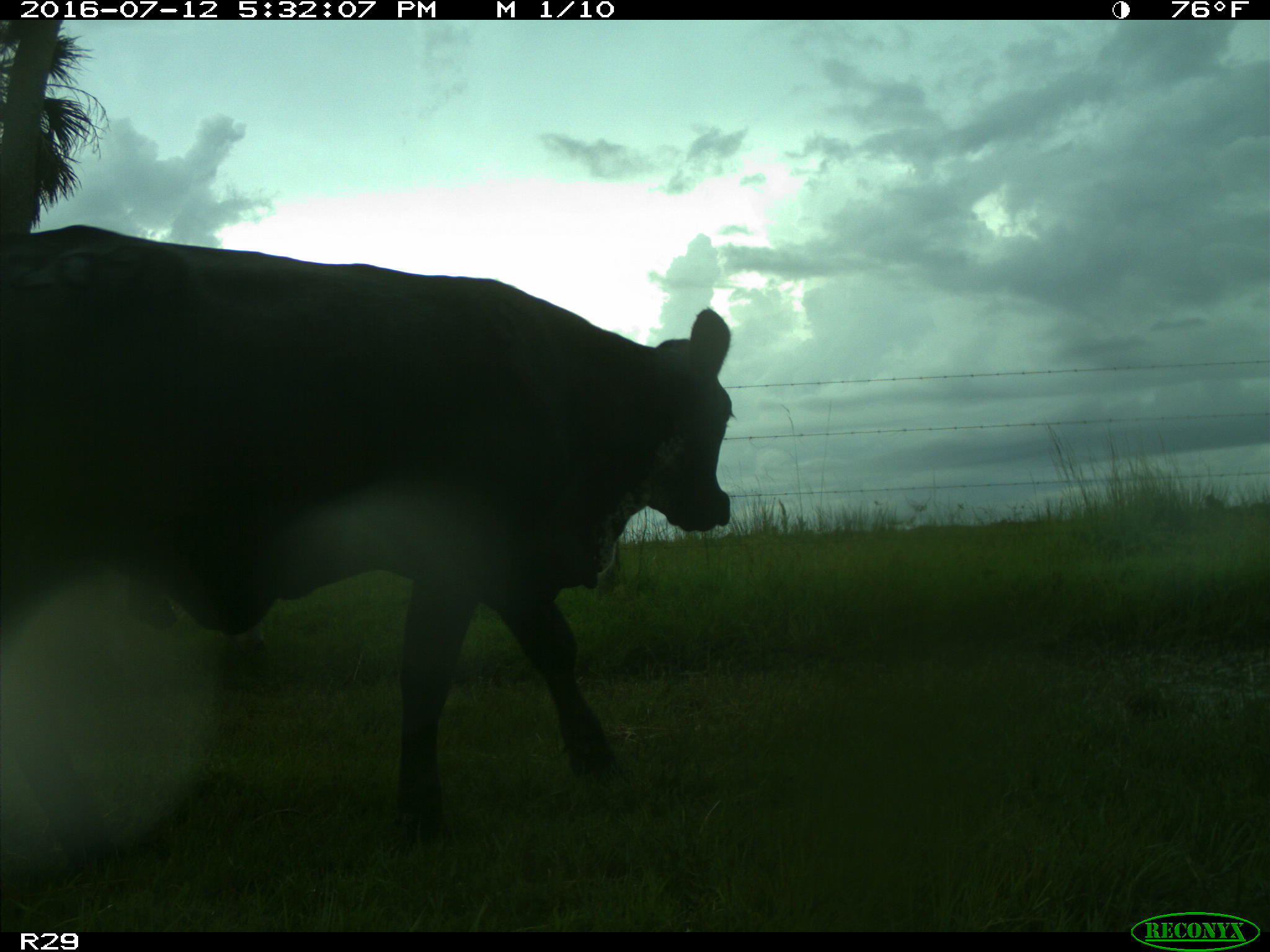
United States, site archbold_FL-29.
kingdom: Animalia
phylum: Chordata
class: Mammalia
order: Artiodactyla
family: Bovidae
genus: Bos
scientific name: Bos taurus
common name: domestic cow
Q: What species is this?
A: Bos taurus (domestic cow).